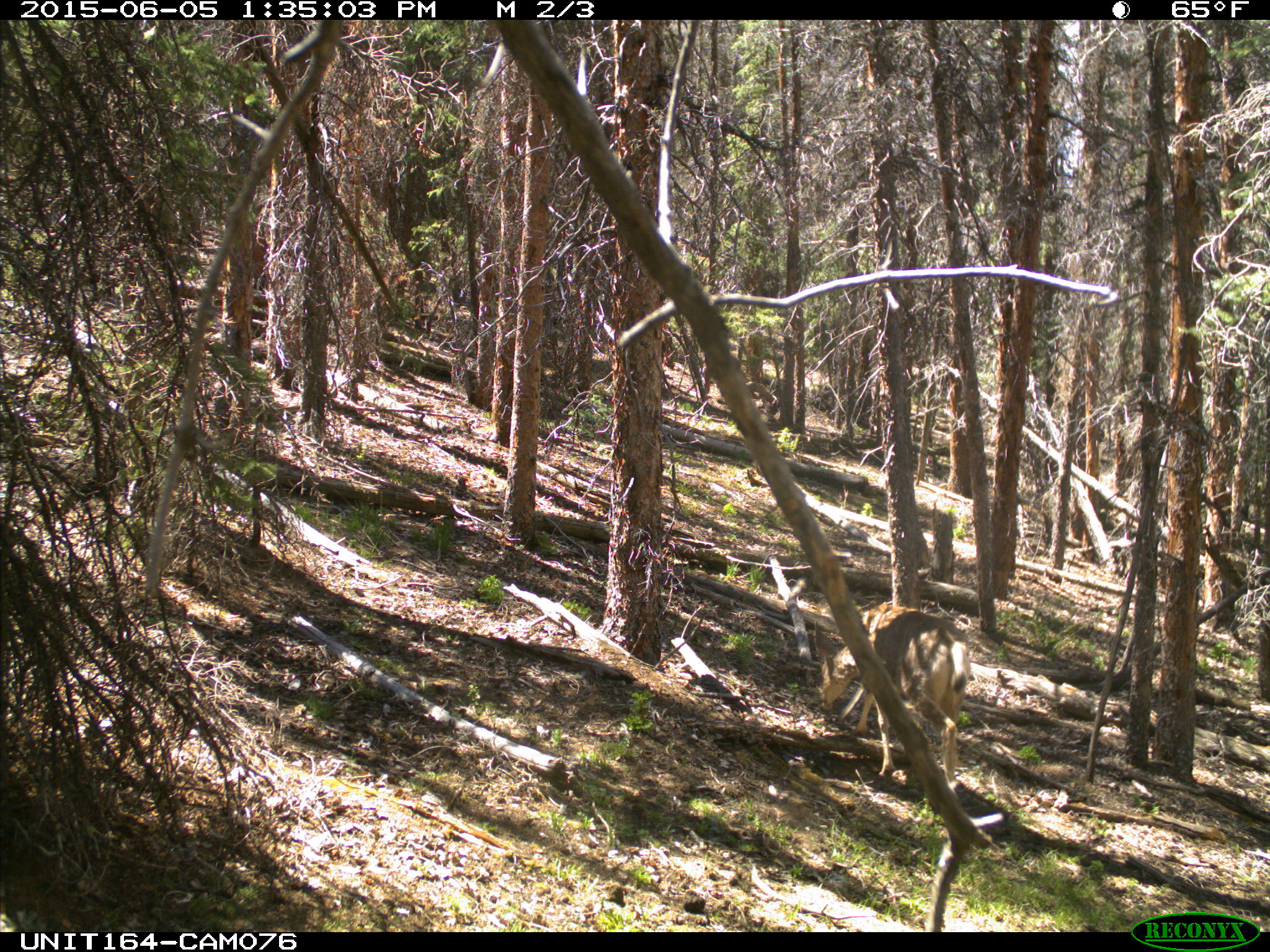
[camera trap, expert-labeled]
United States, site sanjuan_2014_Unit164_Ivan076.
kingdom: Animalia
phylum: Chordata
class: Mammalia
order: Artiodactyla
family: Cervidae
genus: Odocoileus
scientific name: Odocoileus hemionus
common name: mule deer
Odocoileus hemionus (mule deer).